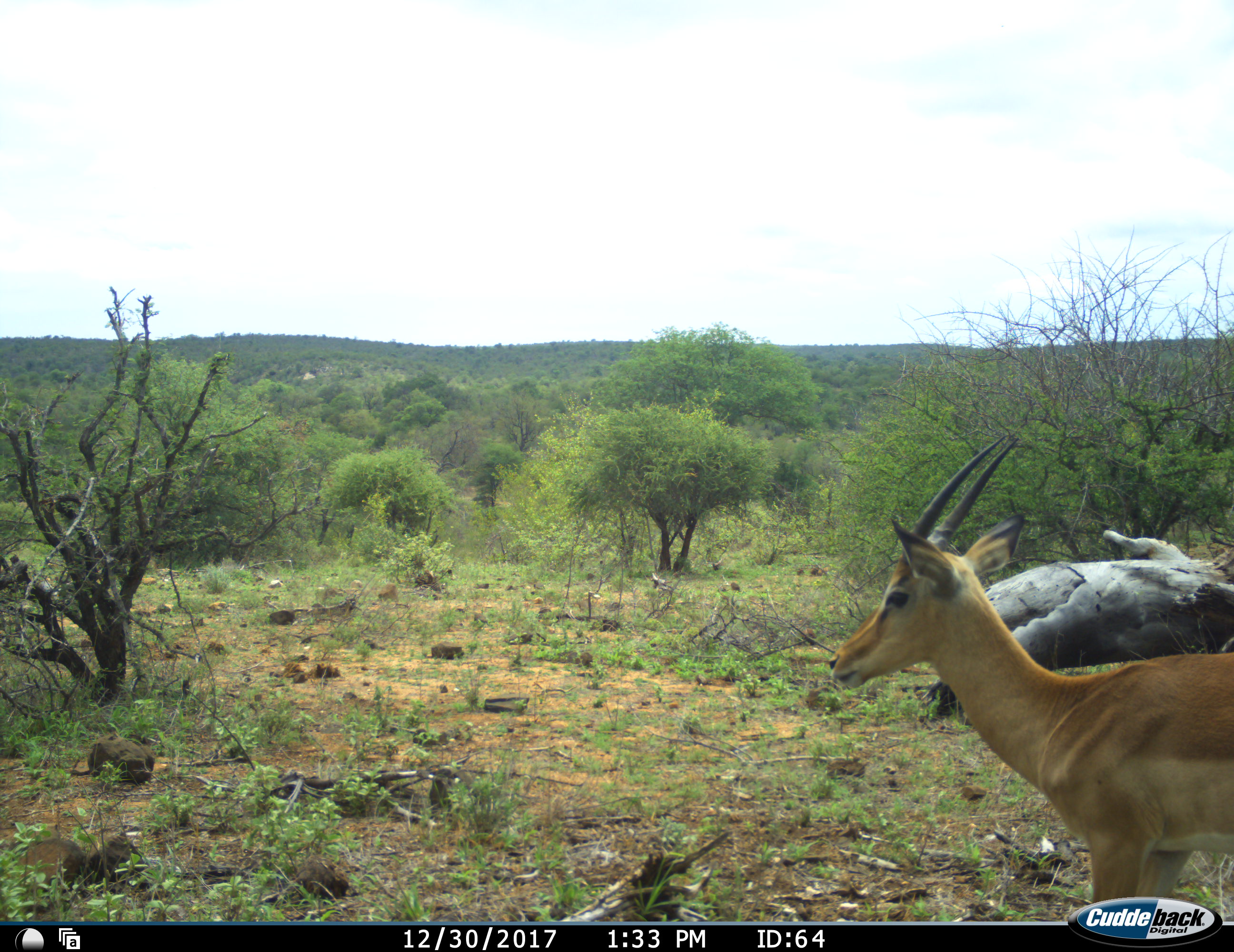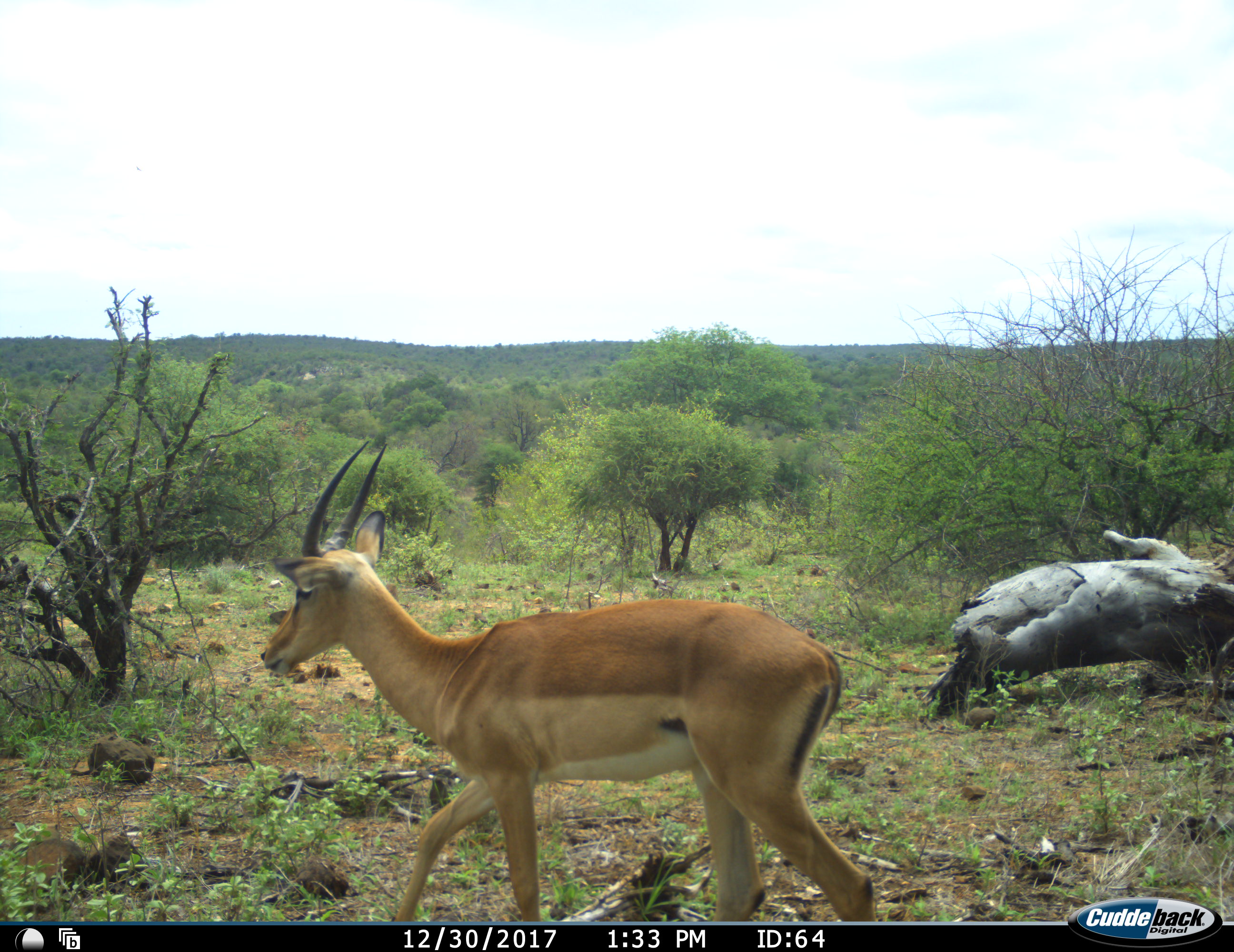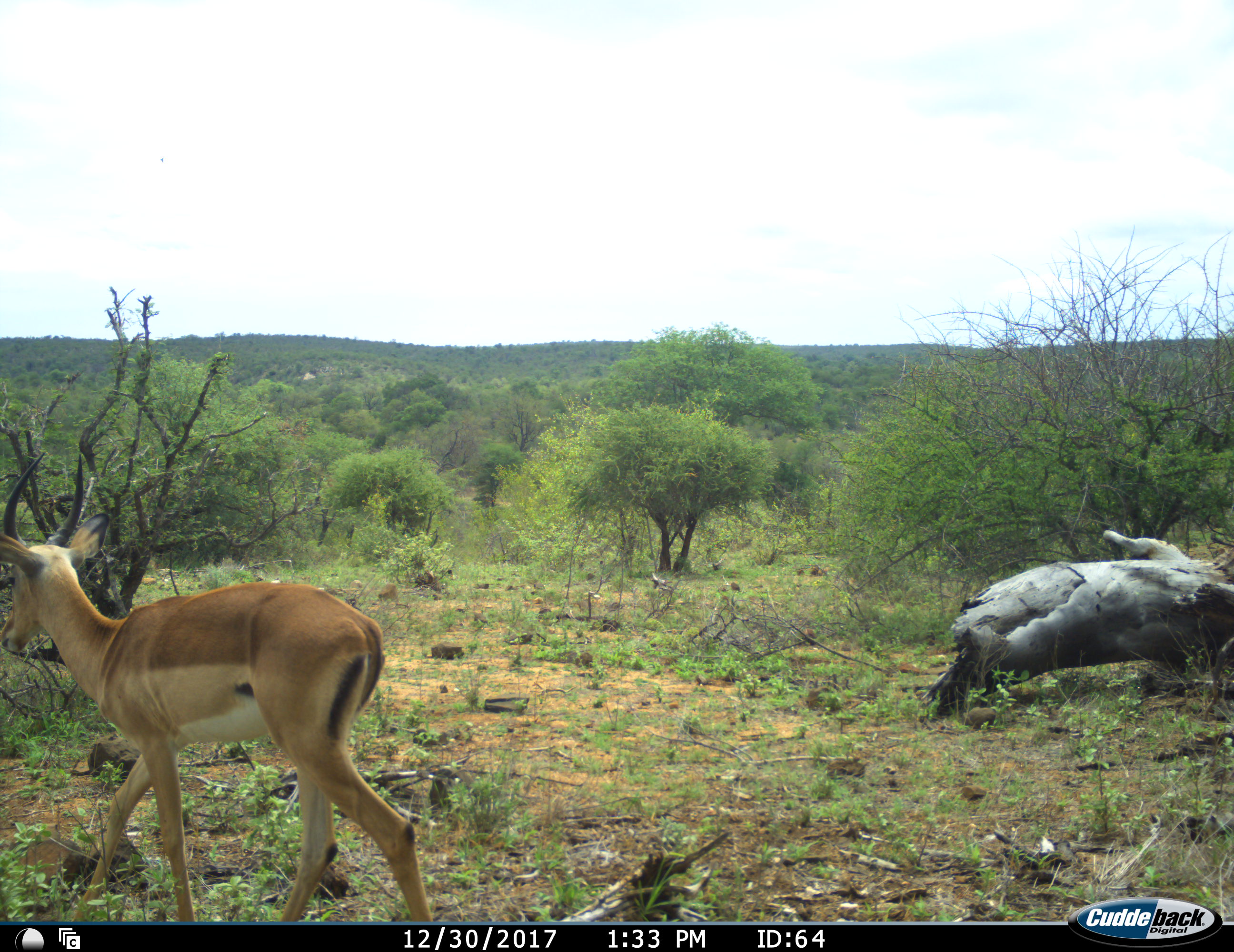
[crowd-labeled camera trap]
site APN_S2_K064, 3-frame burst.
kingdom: Animalia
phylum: Chordata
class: Mammalia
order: Artiodactyla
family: Bovidae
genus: Aepyceros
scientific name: Aepyceros melampus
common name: impala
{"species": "impala (Aepyceros melampus)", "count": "1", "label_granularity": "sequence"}